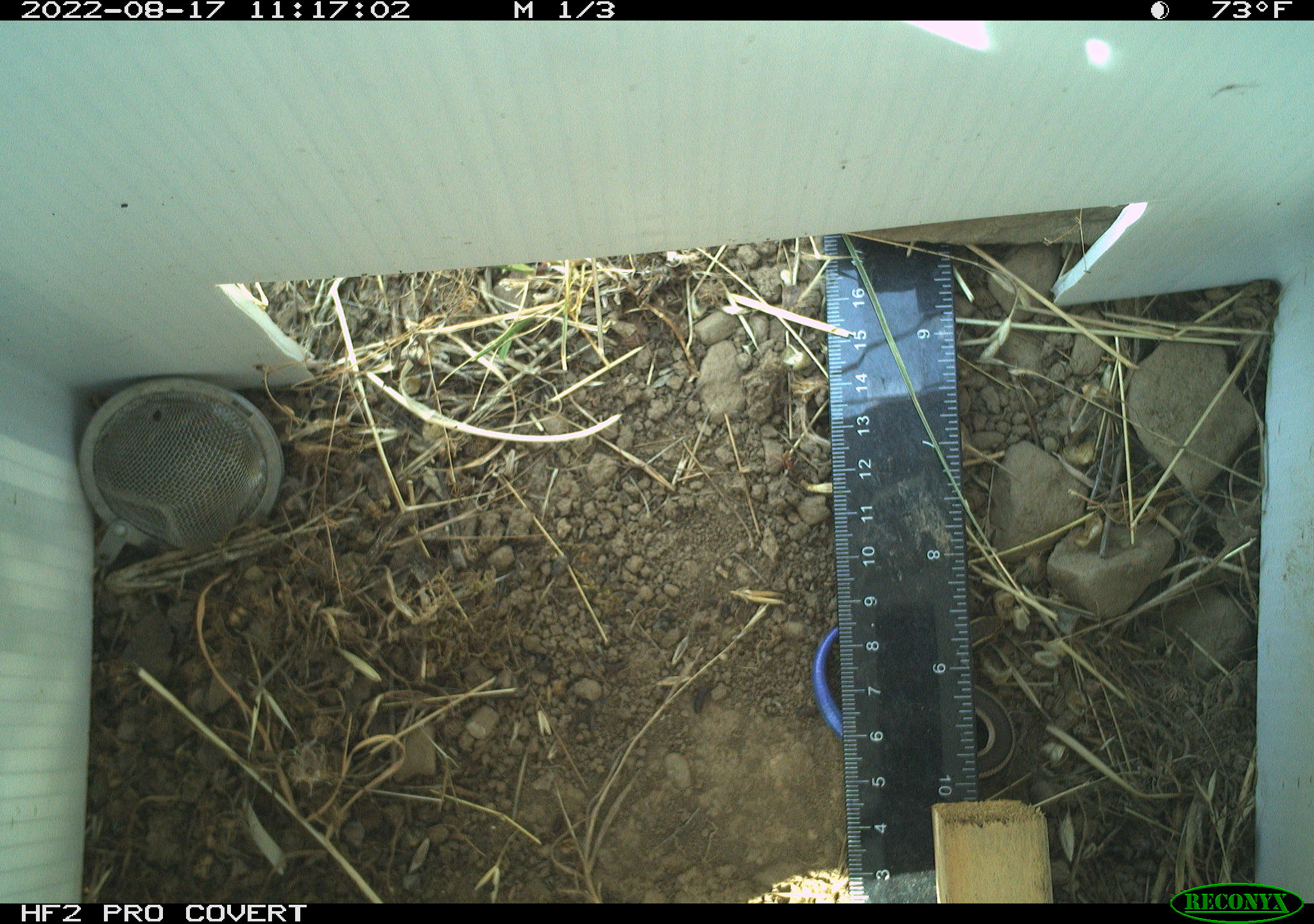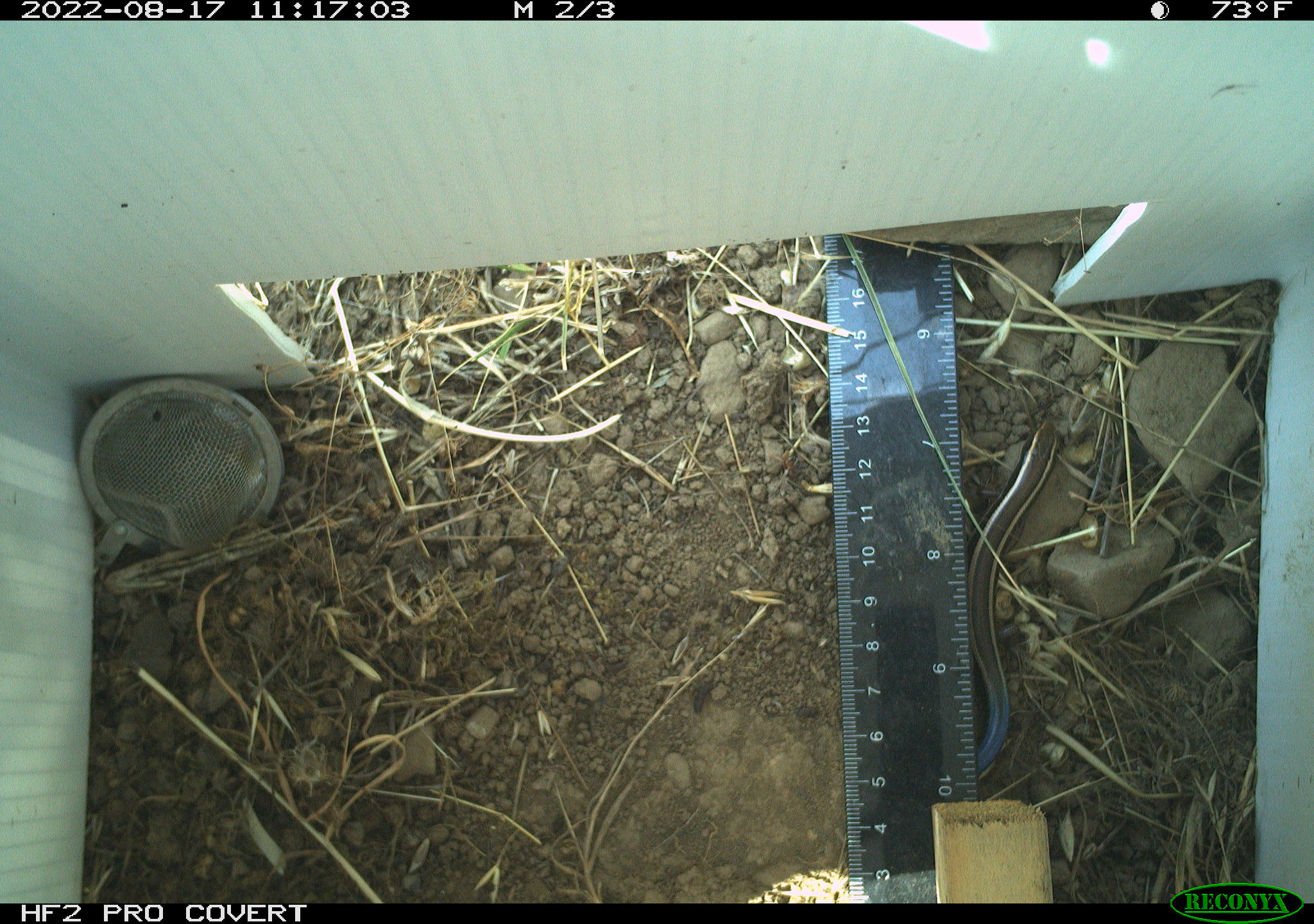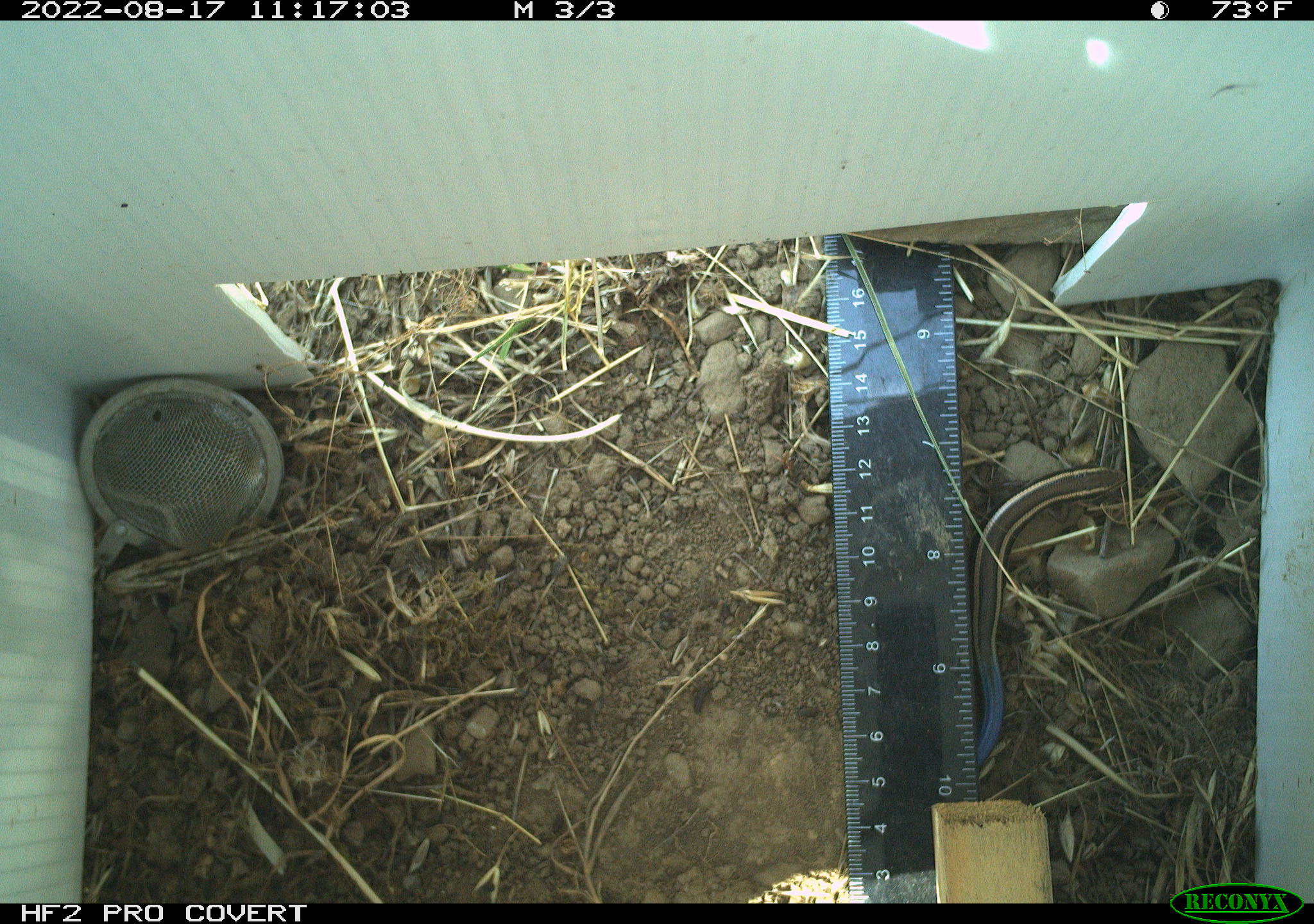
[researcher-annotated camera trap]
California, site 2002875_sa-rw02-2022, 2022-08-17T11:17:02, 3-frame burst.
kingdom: Animalia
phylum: Chordata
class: Reptilia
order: Squamata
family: Scincidae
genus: Plestiodon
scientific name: Plestiodon skiltonianus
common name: western skink